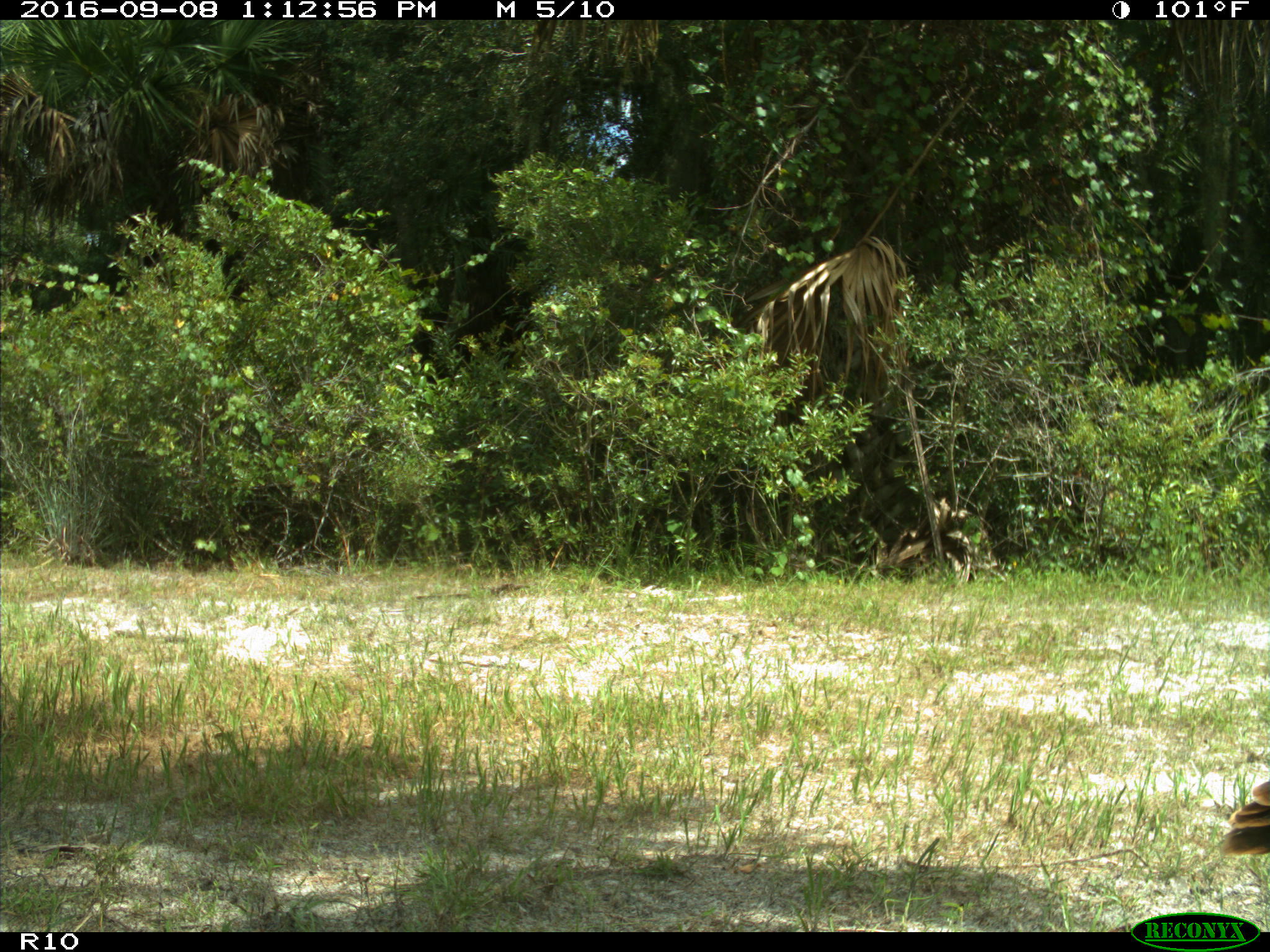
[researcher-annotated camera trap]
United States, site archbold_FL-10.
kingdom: Animalia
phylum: Chordata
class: Aves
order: Galliformes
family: Phasianidae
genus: Meleagris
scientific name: Meleagris gallopavo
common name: wild turkey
Meleagris gallopavo (wild turkey).